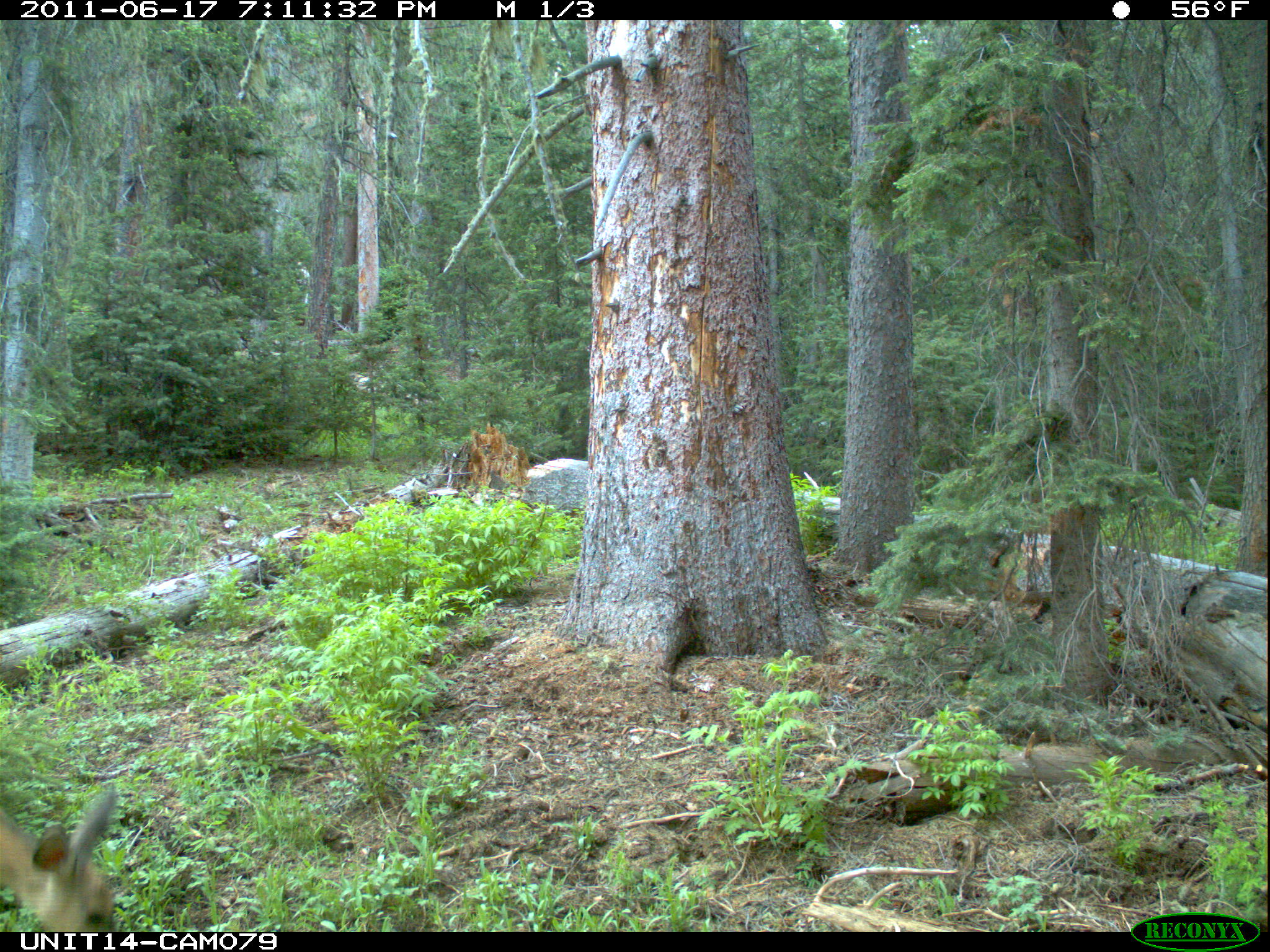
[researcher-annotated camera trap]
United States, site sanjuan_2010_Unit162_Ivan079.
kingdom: Animalia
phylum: Chordata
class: Mammalia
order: Artiodactyla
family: Cervidae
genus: Odocoileus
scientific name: Odocoileus hemionus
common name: mule deer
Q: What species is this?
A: Odocoileus hemionus (mule deer).